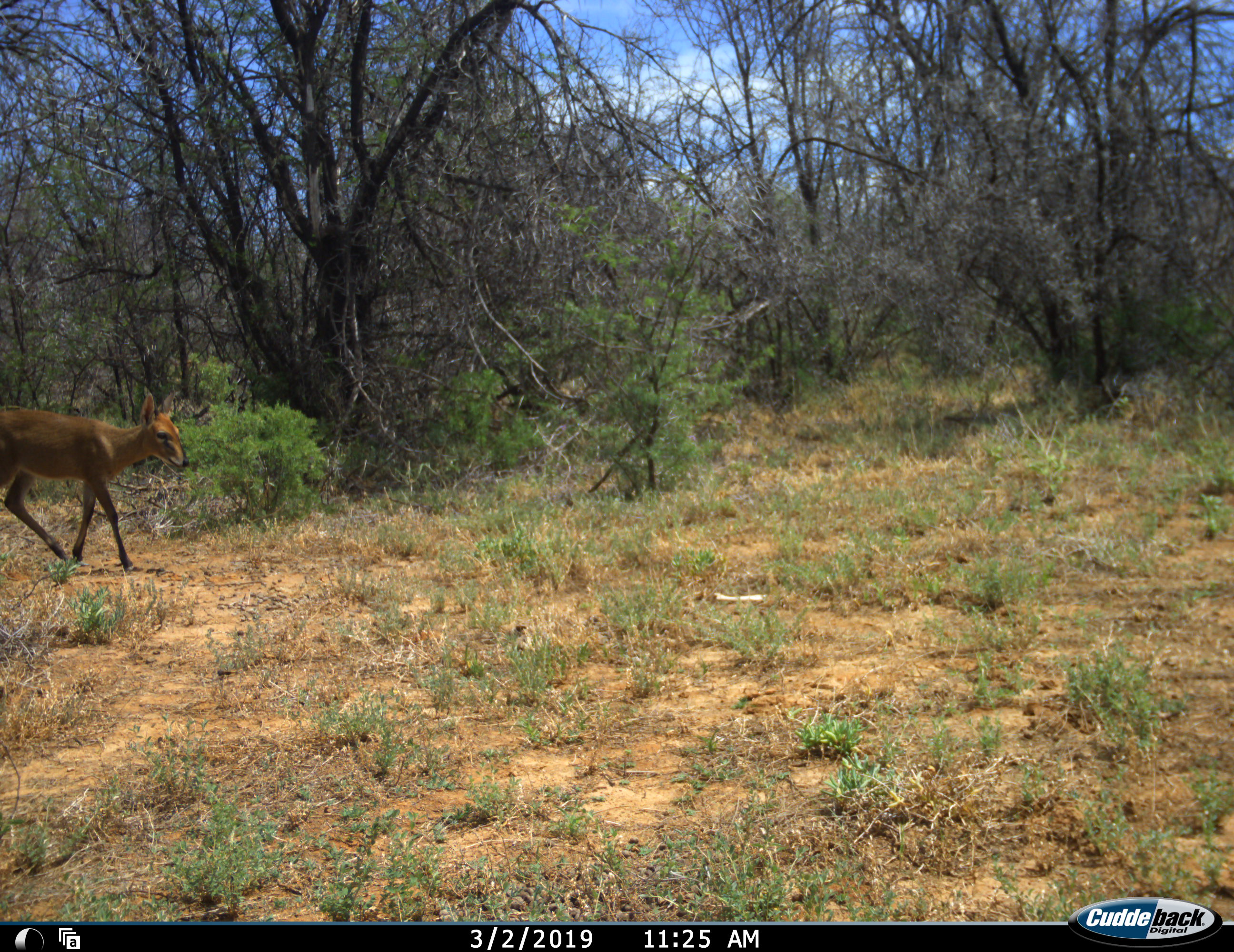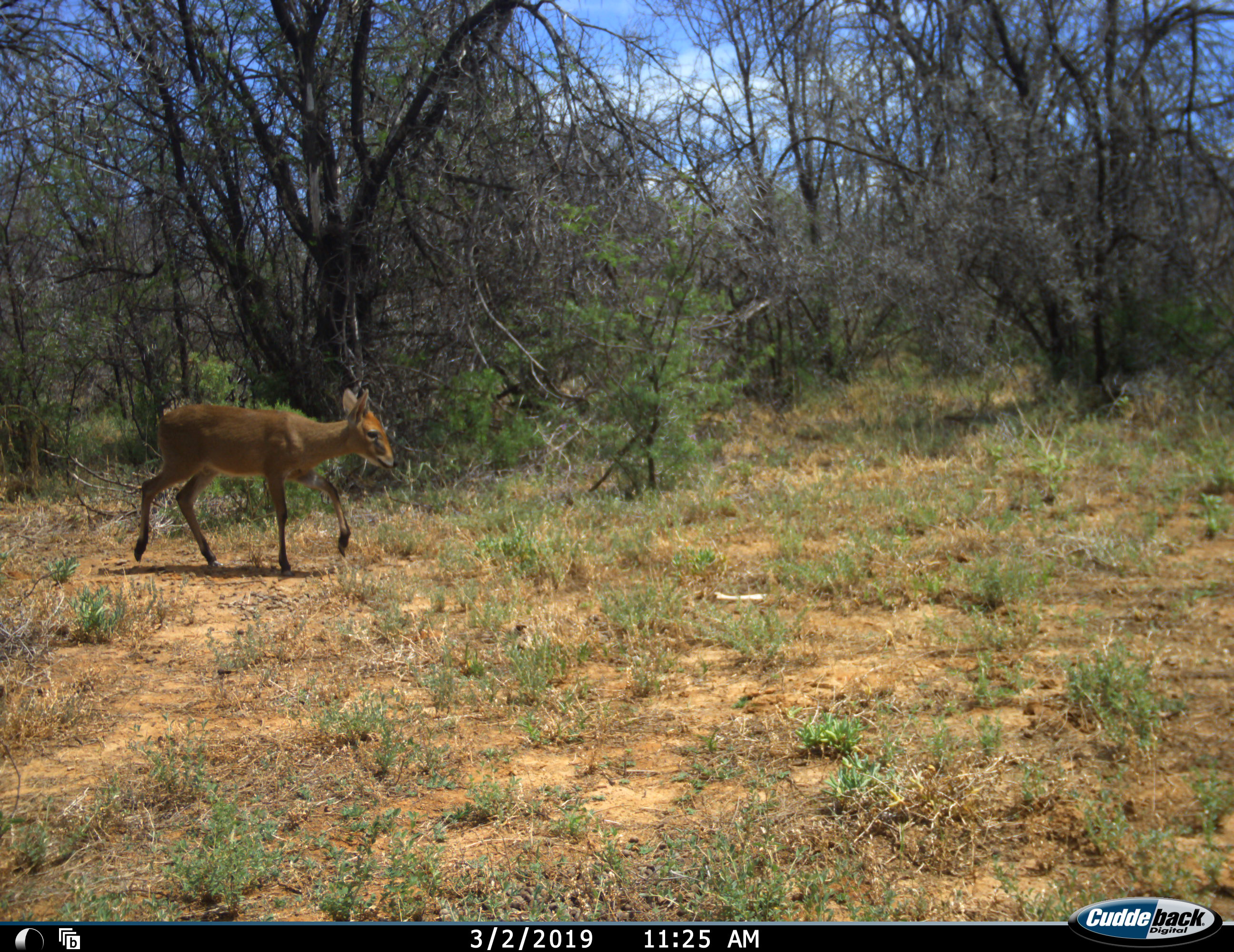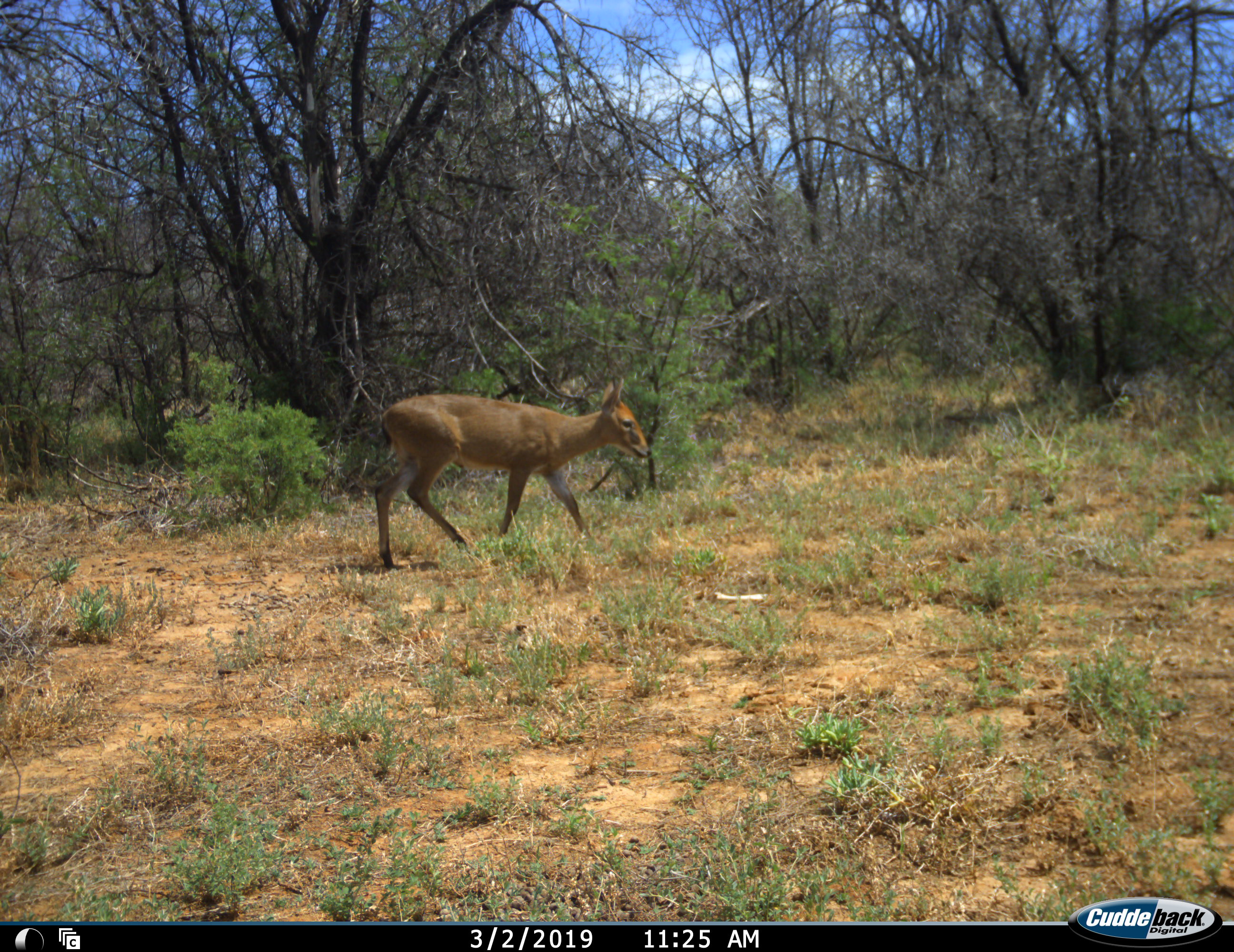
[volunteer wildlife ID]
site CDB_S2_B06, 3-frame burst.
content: unidentified animal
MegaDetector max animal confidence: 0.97